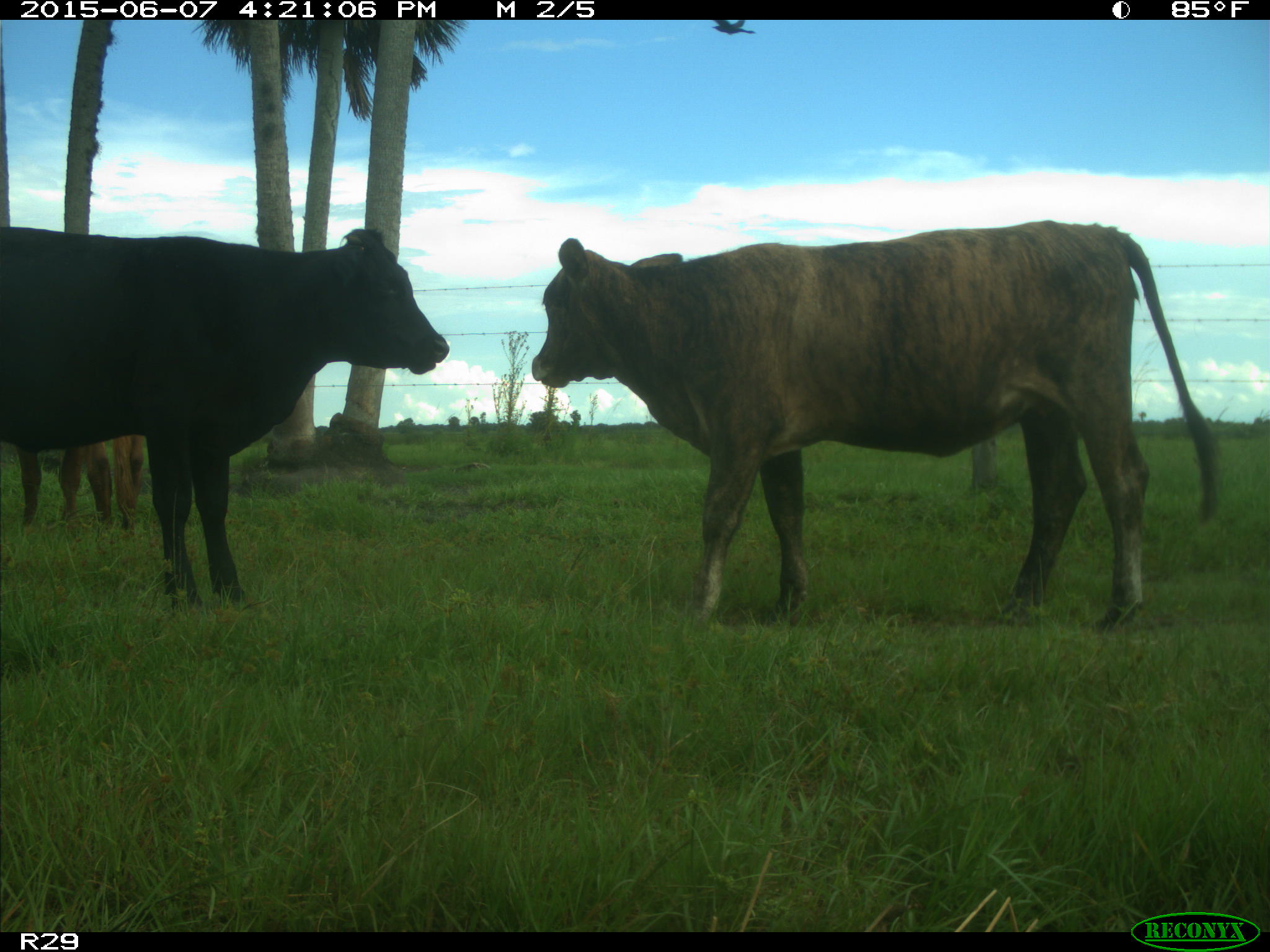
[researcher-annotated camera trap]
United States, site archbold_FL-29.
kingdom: Animalia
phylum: Chordata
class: Mammalia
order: Artiodactyla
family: Bovidae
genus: Bos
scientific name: Bos taurus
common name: domestic cow